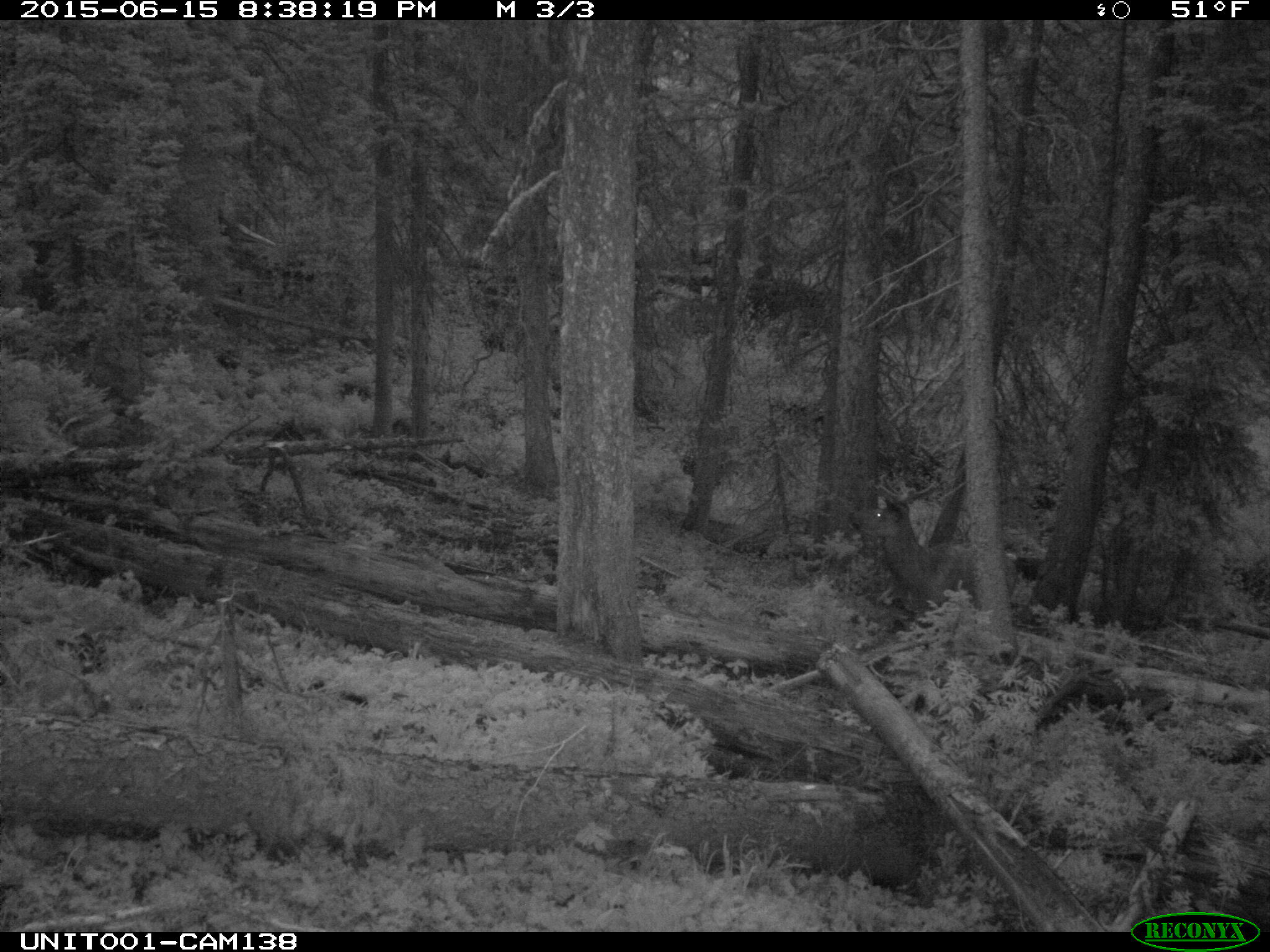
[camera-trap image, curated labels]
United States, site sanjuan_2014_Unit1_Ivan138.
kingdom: Animalia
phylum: Chordata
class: Mammalia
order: Artiodactyla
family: Cervidae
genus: Cervus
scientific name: Cervus elaphus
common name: red deer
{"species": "Cervus elaphus (red deer)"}